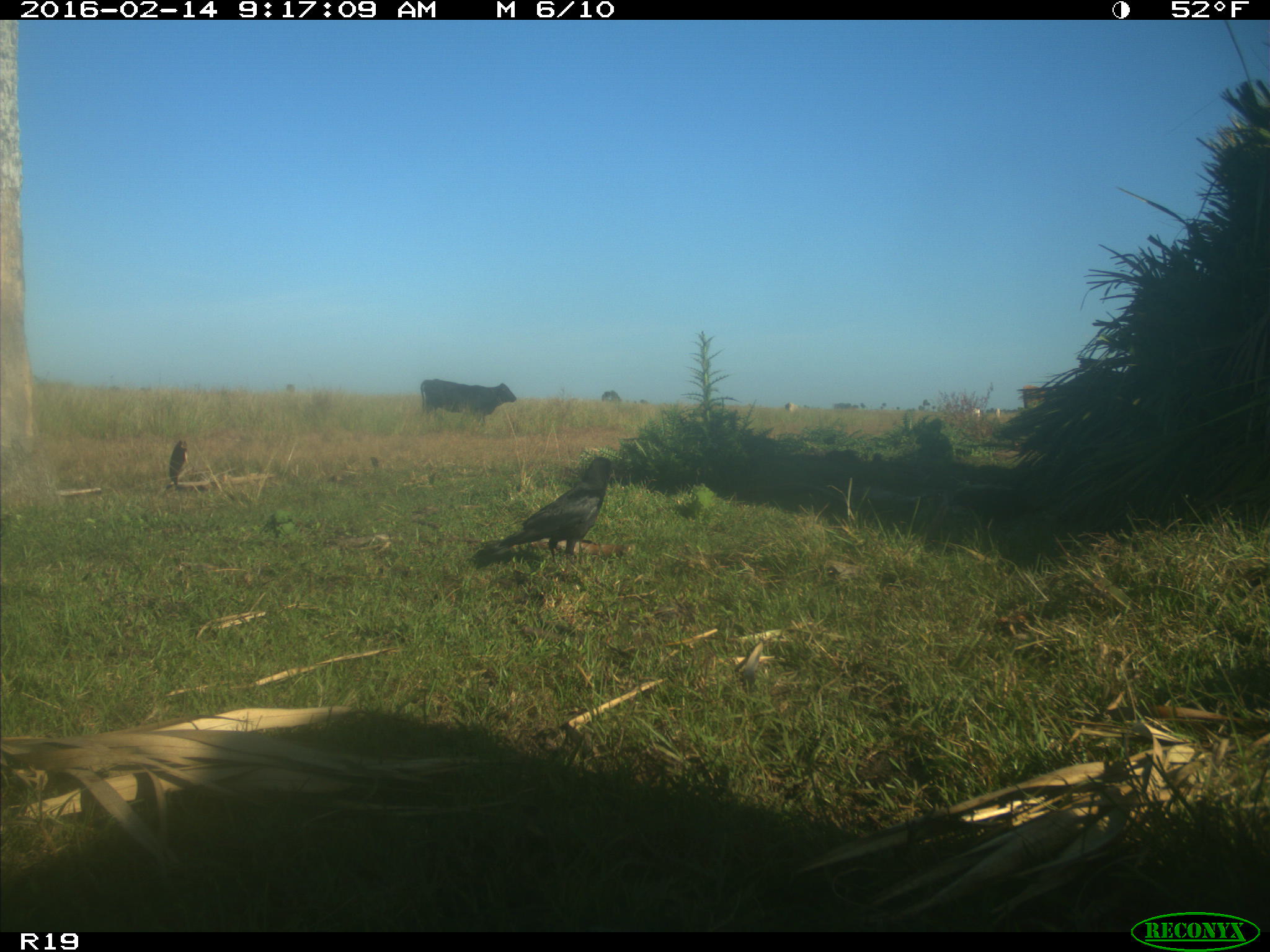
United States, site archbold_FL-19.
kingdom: Animalia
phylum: Chordata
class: Mammalia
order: Artiodactyla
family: Bovidae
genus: Bos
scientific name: Bos taurus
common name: domestic cow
Bos taurus (domestic cow).